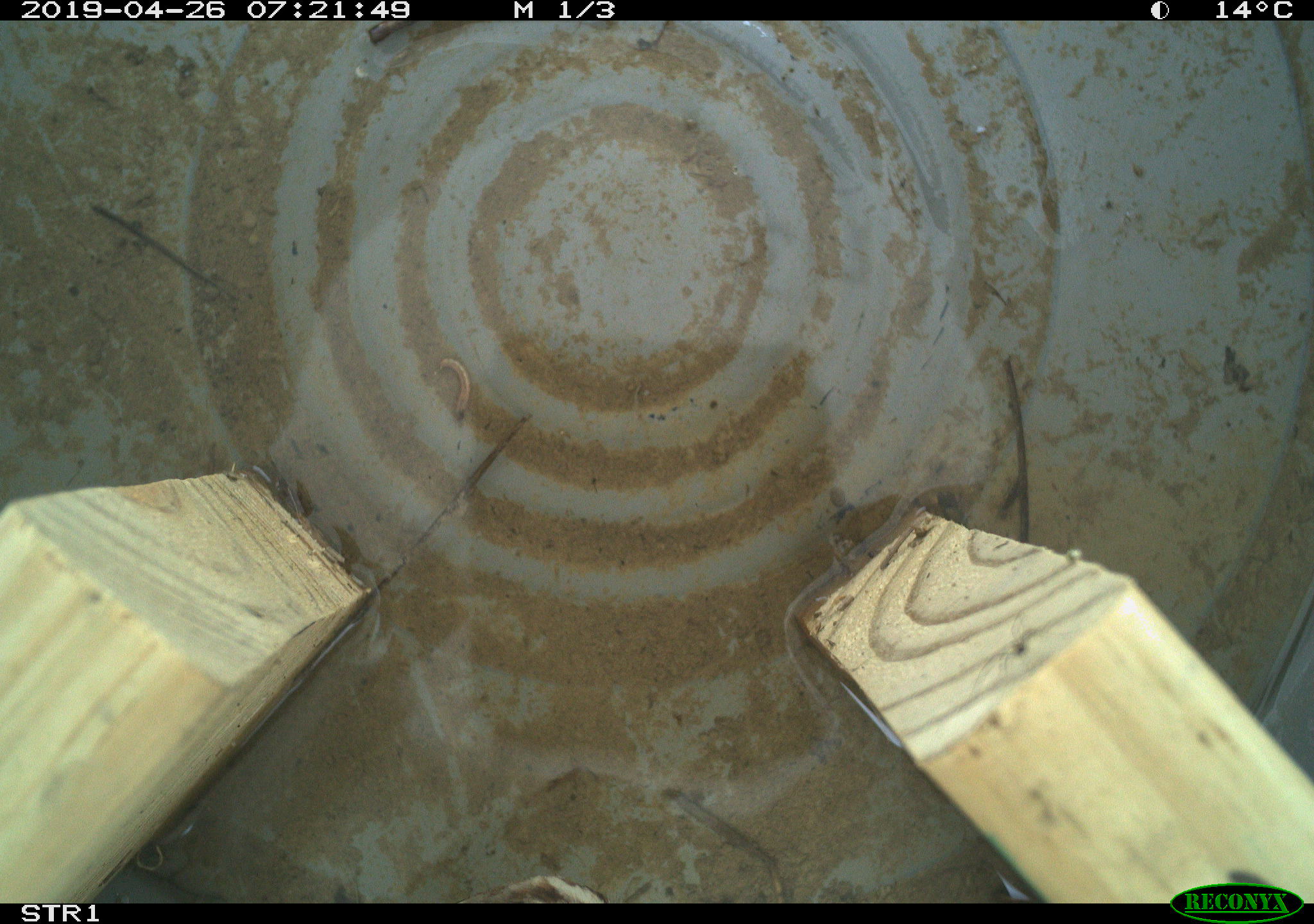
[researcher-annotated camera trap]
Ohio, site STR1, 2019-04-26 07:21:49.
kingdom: Animalia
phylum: Chordata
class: Aves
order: Passeriformes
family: Passerellidae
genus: Melospiza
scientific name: Melospiza melodia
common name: song sparrow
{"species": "song sparrow (Melospiza melodia)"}